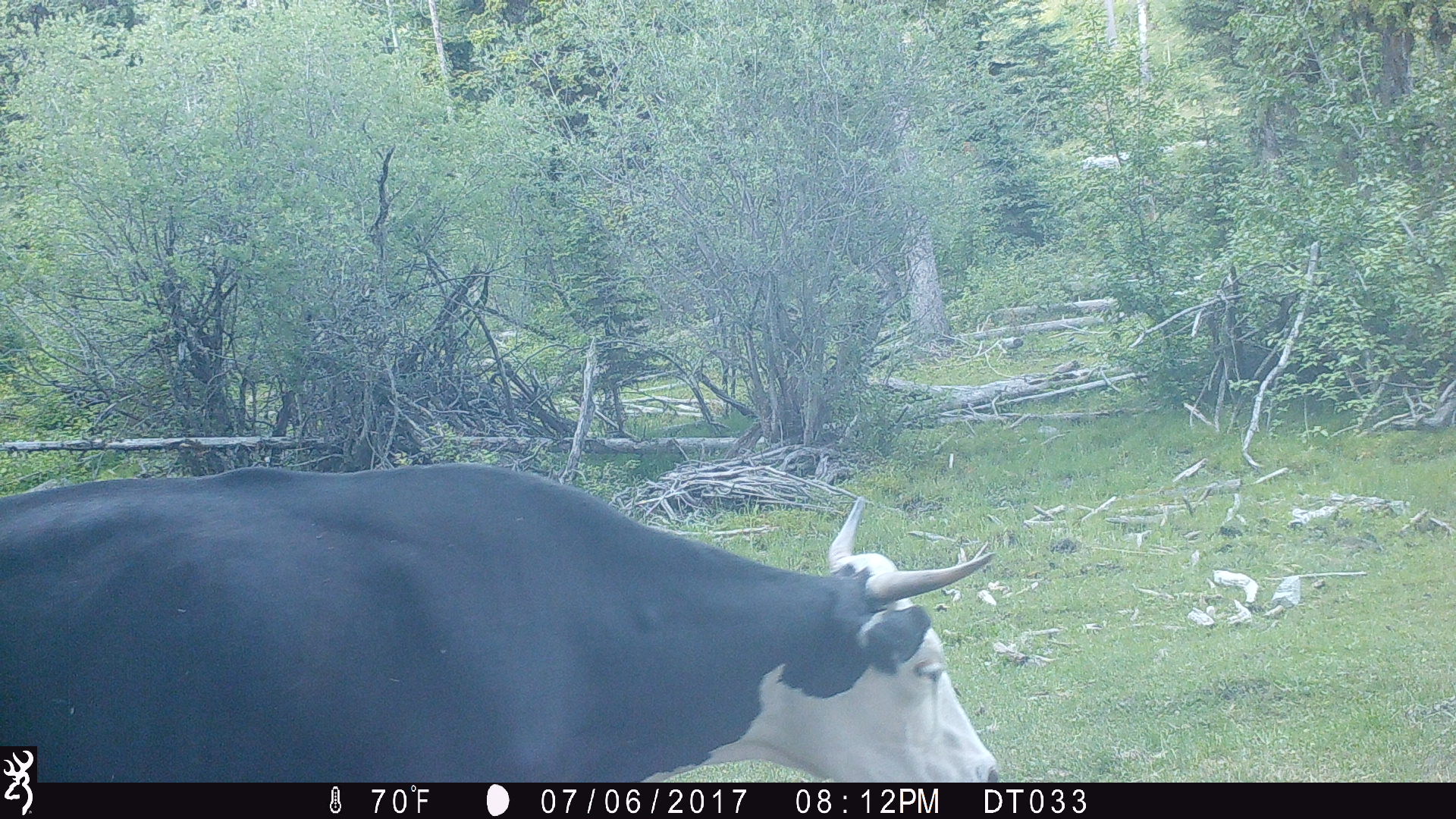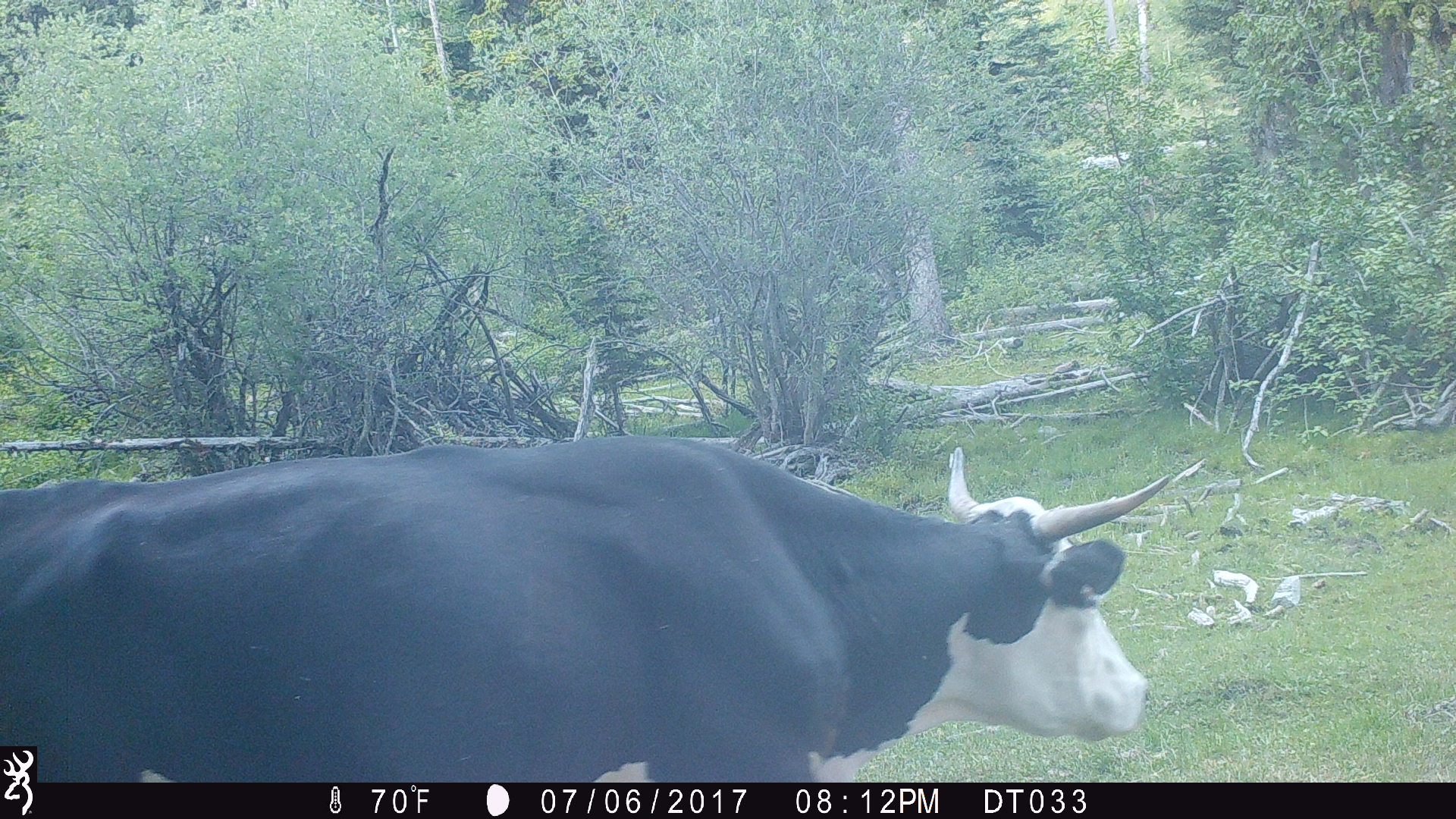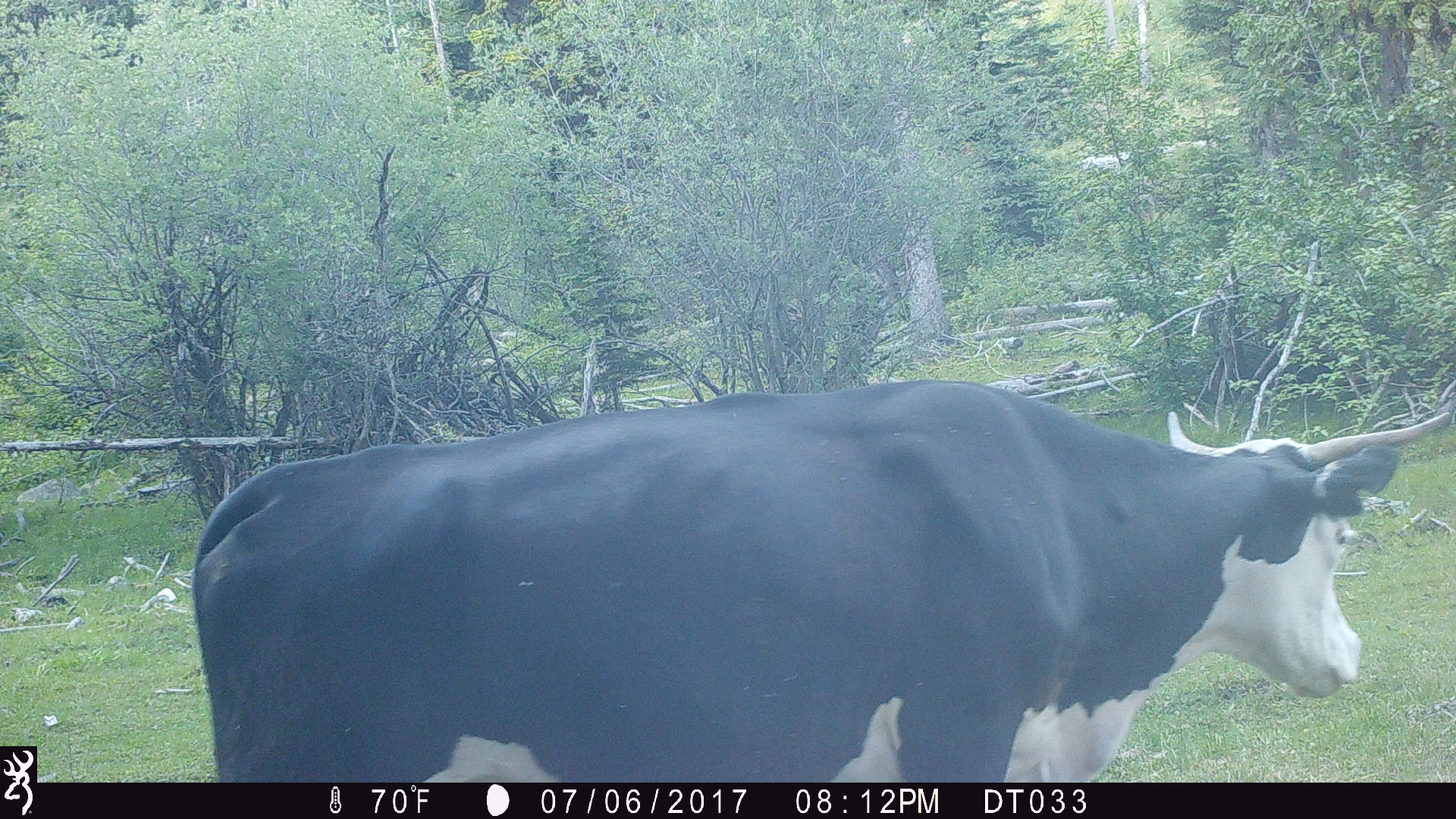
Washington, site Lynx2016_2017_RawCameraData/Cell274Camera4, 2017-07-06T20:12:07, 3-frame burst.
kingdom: Animalia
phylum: Chordata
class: Mammalia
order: Artiodactyla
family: Bovidae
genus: Bos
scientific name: Bos taurus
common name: domestic cattle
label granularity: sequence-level